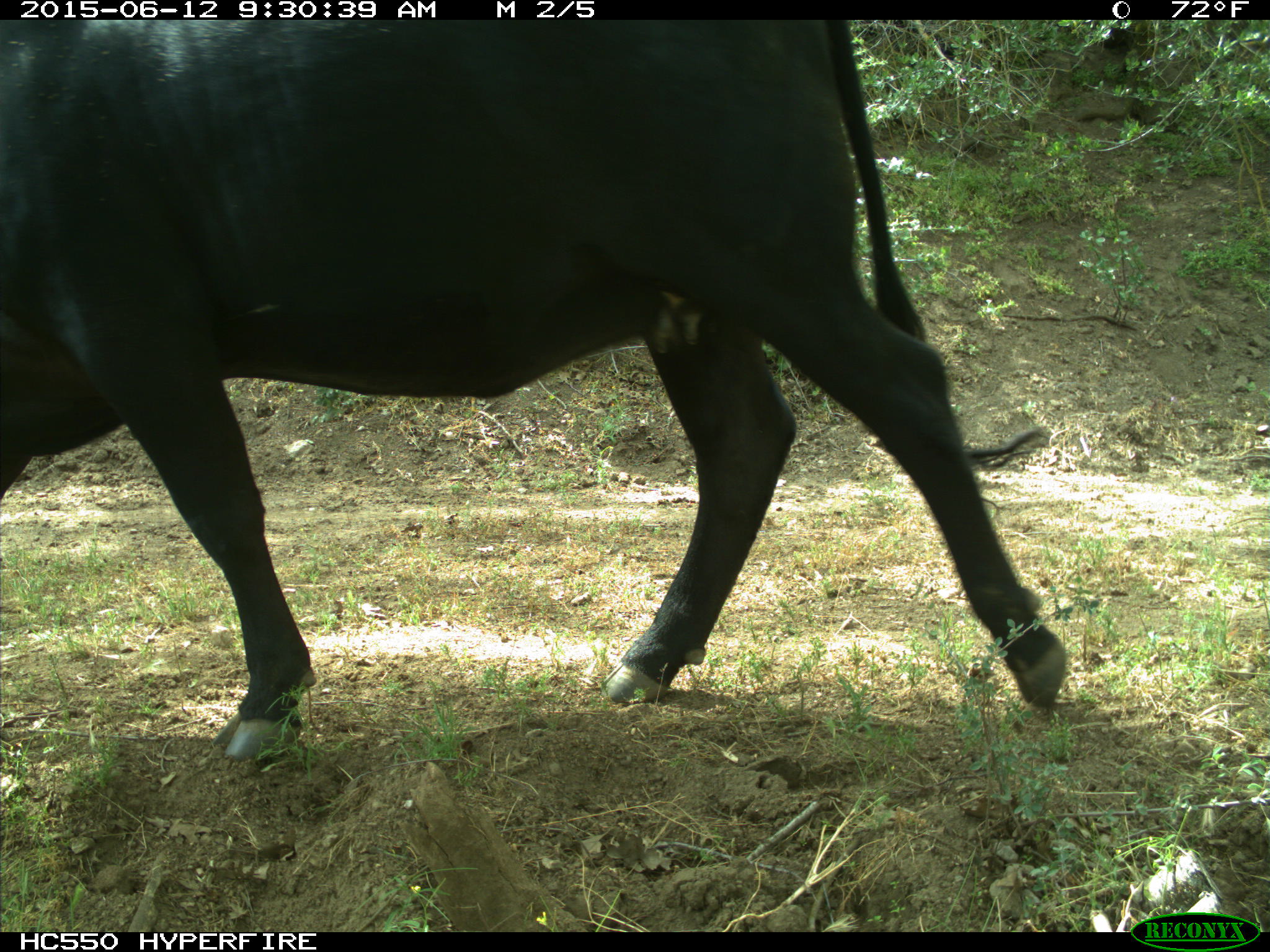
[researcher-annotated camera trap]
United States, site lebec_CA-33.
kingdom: Animalia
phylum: Chordata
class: Mammalia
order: Artiodactyla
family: Bovidae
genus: Bos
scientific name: Bos taurus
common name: domestic cow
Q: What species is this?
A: Bos taurus (domestic cow).